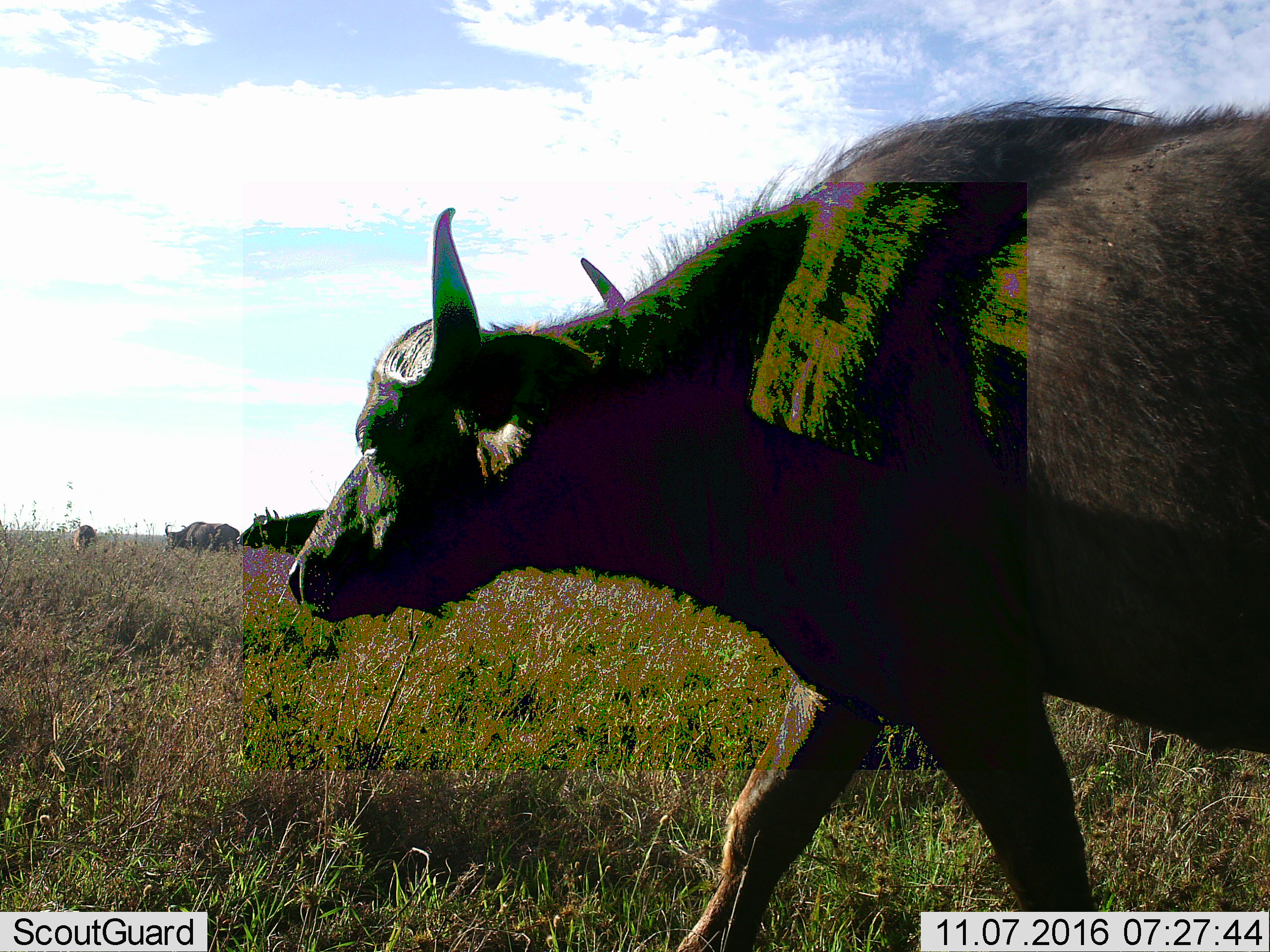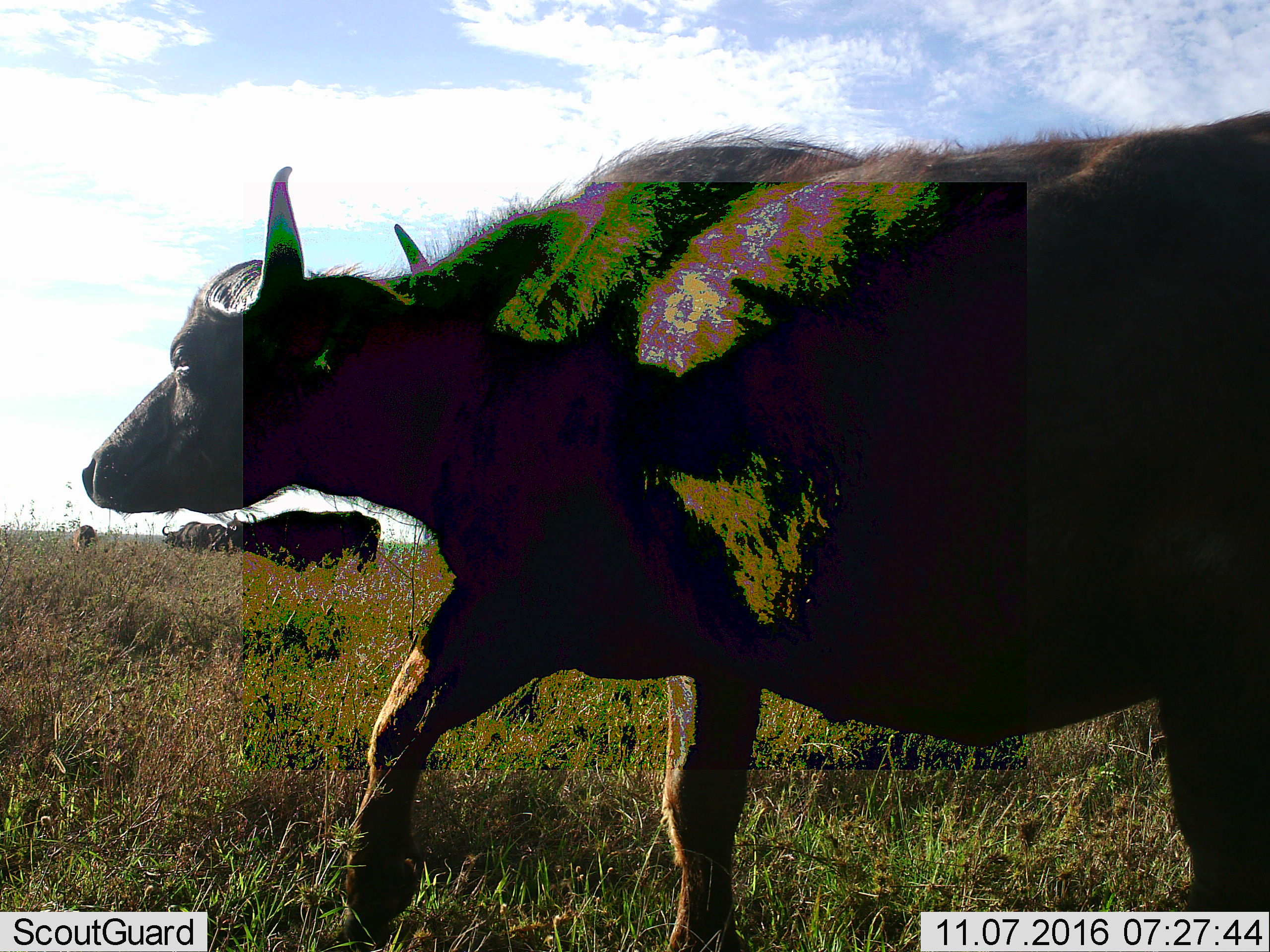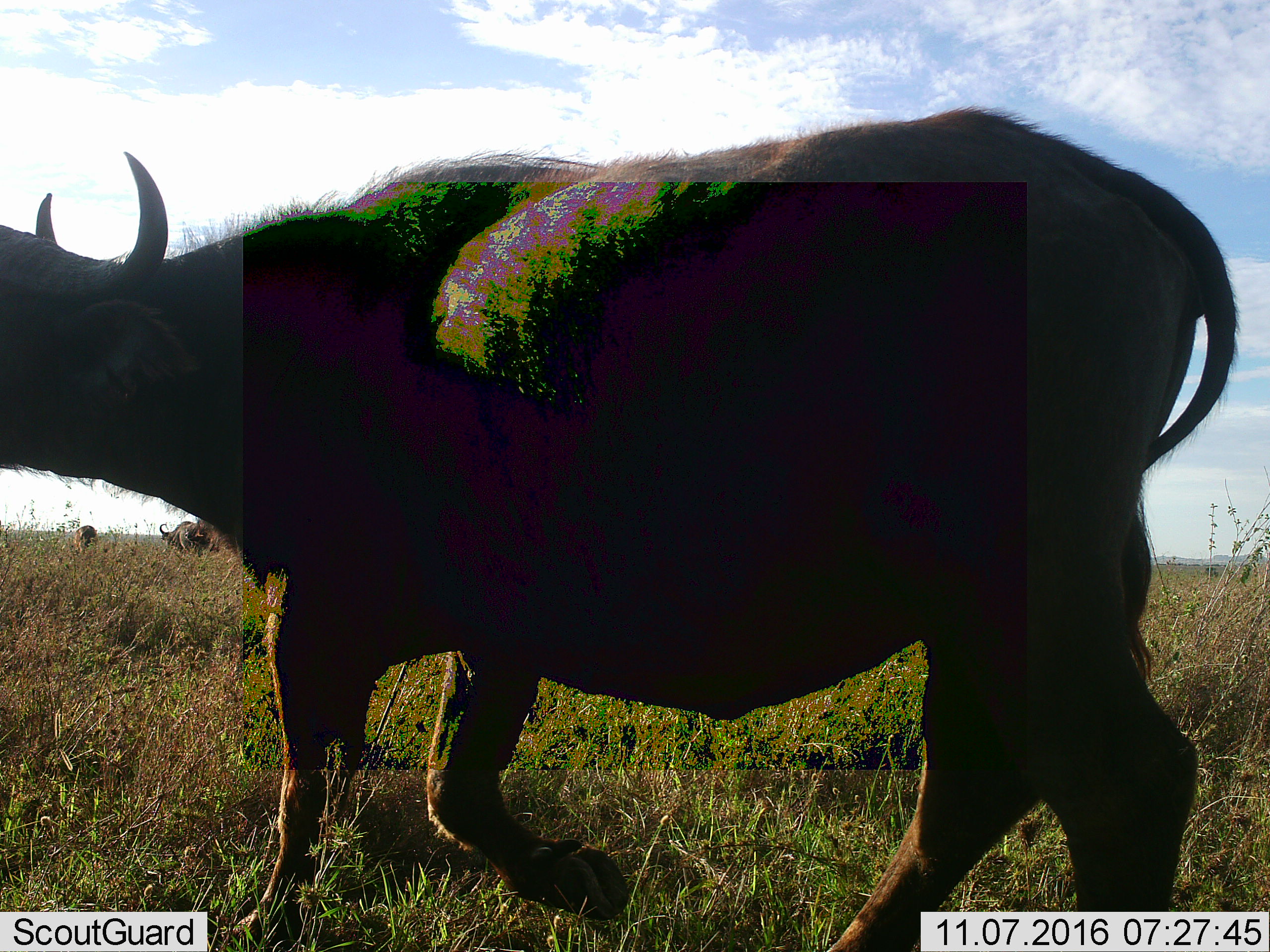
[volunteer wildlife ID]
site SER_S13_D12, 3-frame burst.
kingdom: Animalia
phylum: Chordata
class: Mammalia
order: Artiodactyla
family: Bovidae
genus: Syncerus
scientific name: Syncerus caffer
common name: african buffalo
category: buffalo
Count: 4.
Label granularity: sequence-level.